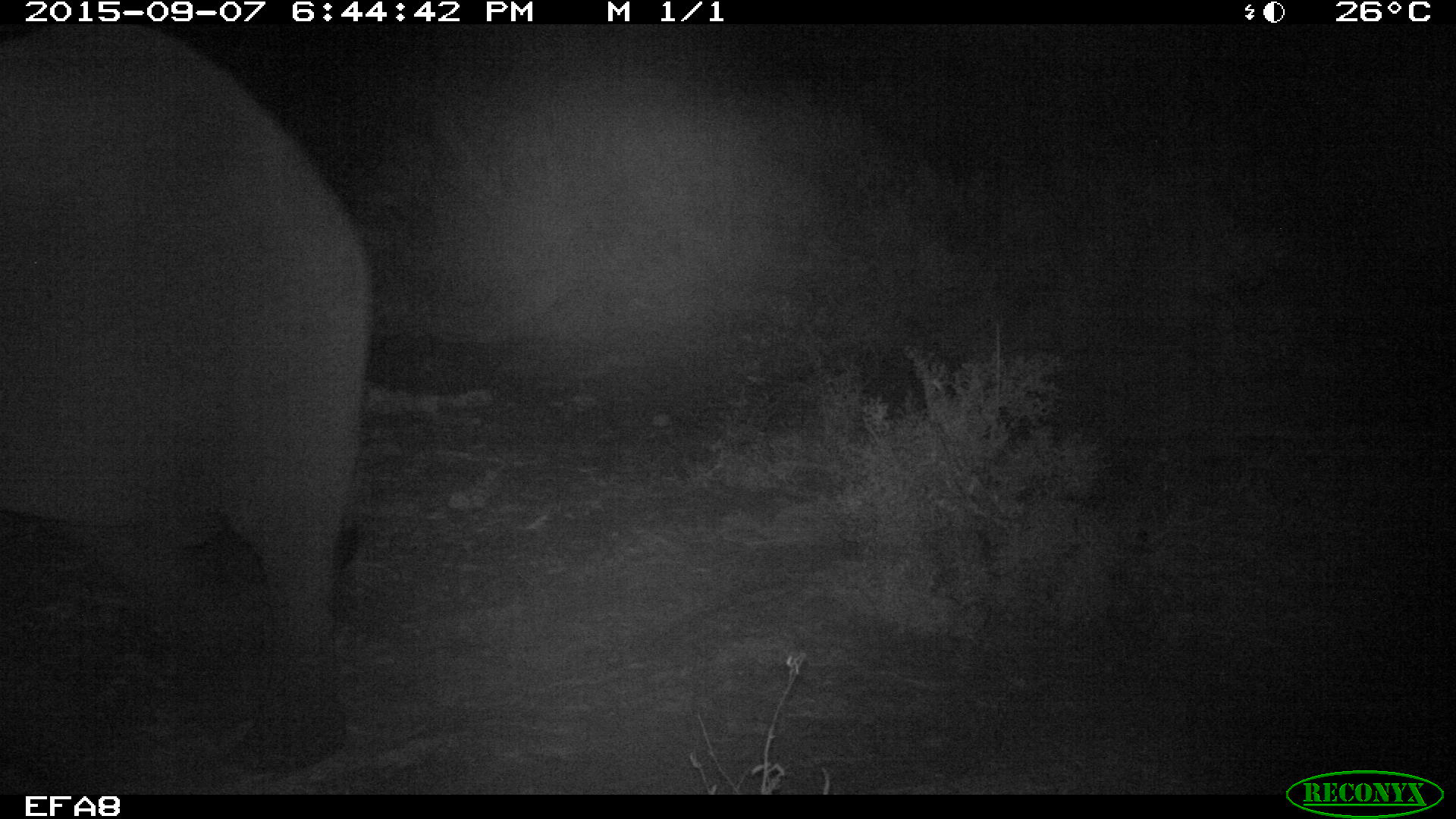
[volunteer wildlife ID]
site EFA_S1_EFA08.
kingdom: Animalia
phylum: Chordata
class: Mammalia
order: Proboscidea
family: Elephantidae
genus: Loxodonta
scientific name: Loxodonta africana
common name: african bush elephant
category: elephant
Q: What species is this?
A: Elephant (african bush elephant) (Loxodonta africana).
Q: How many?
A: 1.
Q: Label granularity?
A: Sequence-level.